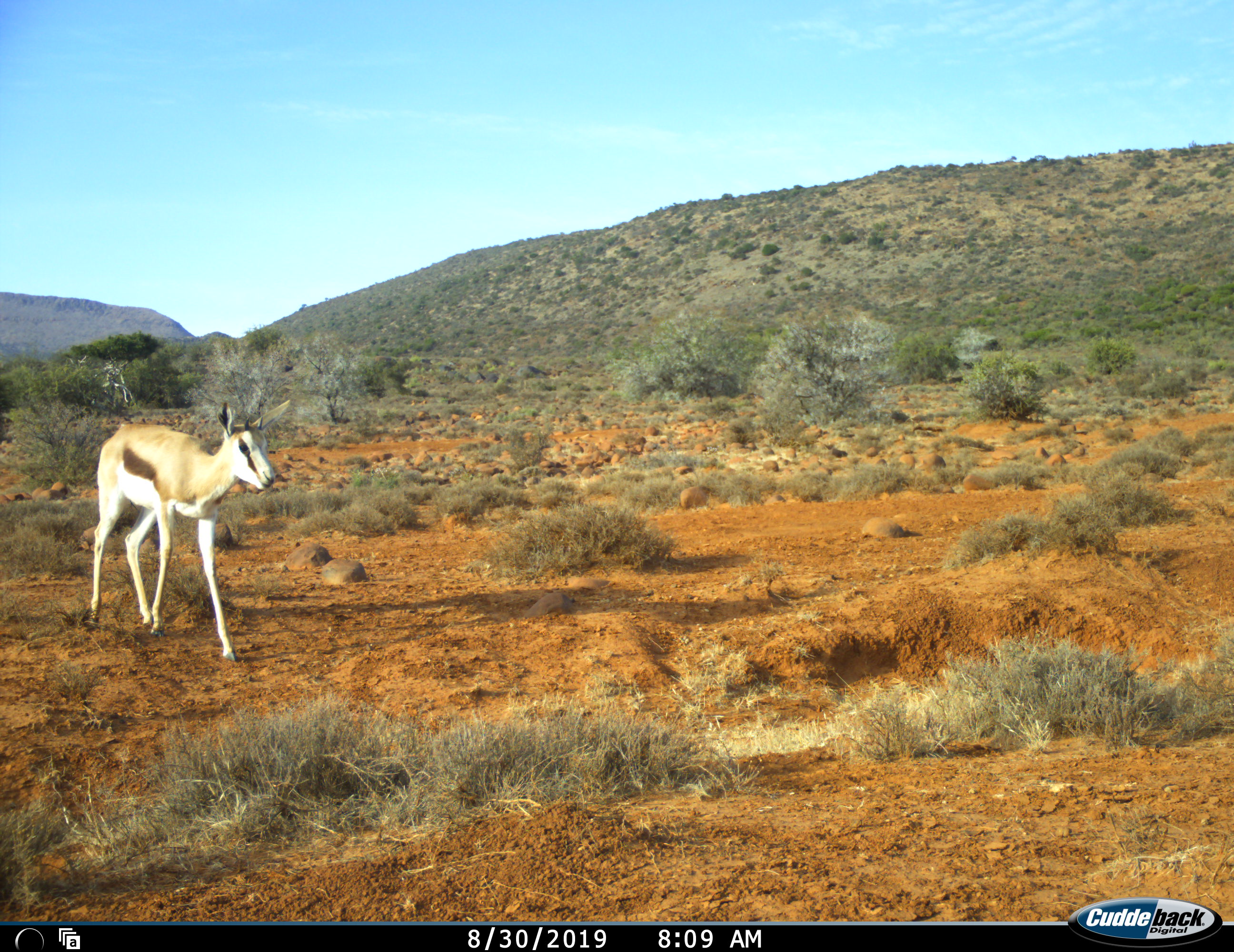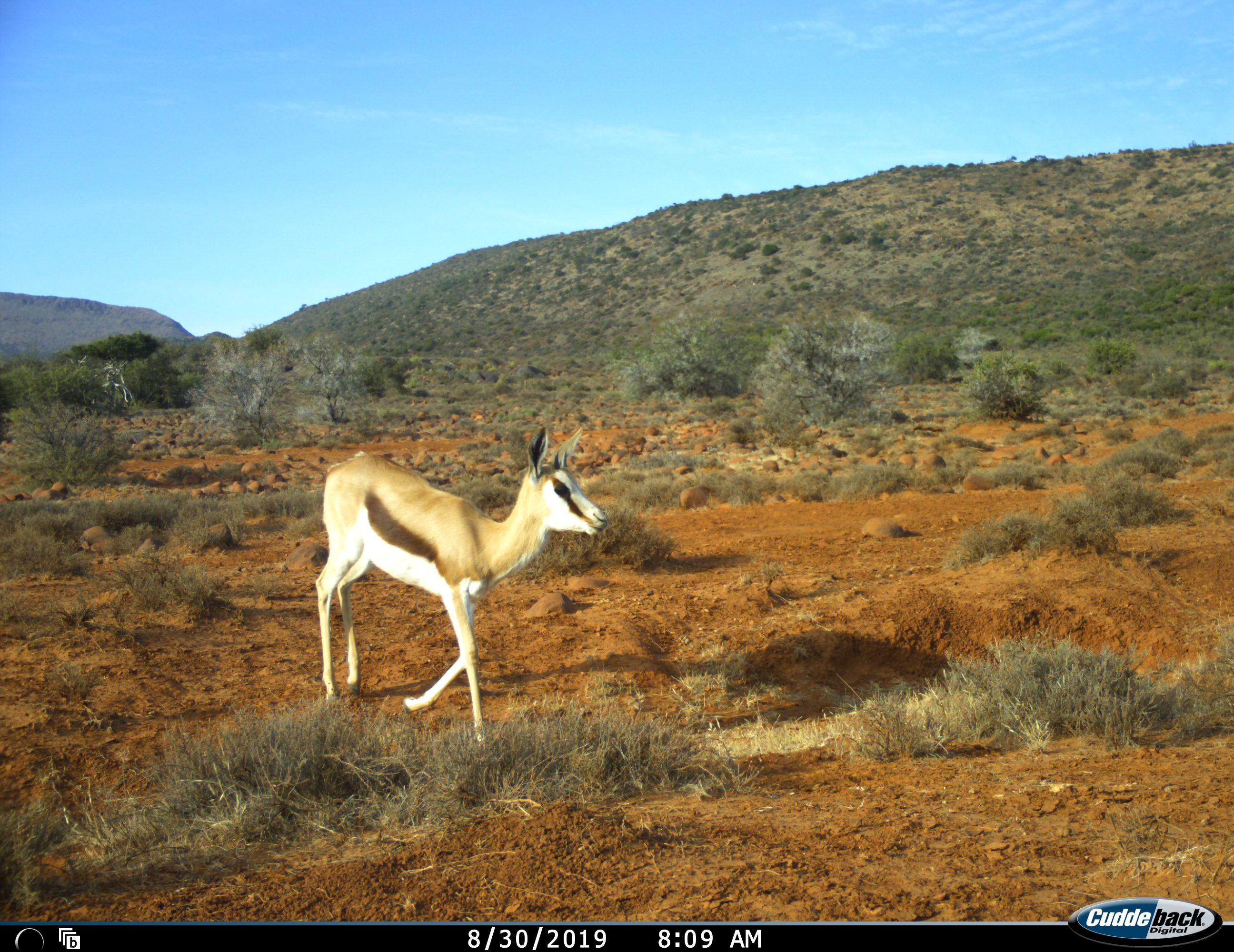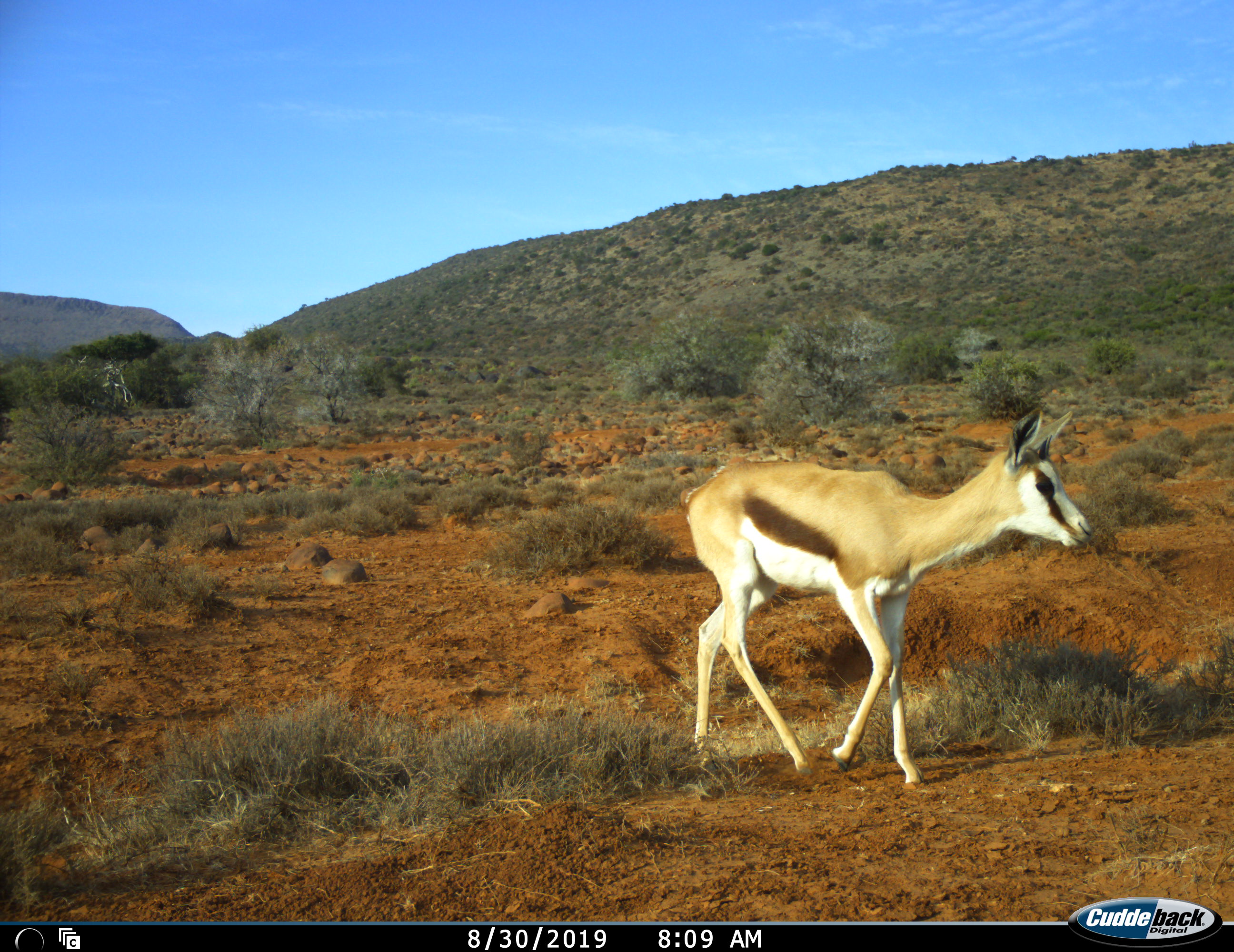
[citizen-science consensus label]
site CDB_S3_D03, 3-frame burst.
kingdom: Animalia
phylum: Chordata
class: Mammalia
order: Artiodactyla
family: Bovidae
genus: Antidorcas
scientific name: Antidorcas marsupialis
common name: springbok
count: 1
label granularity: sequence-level